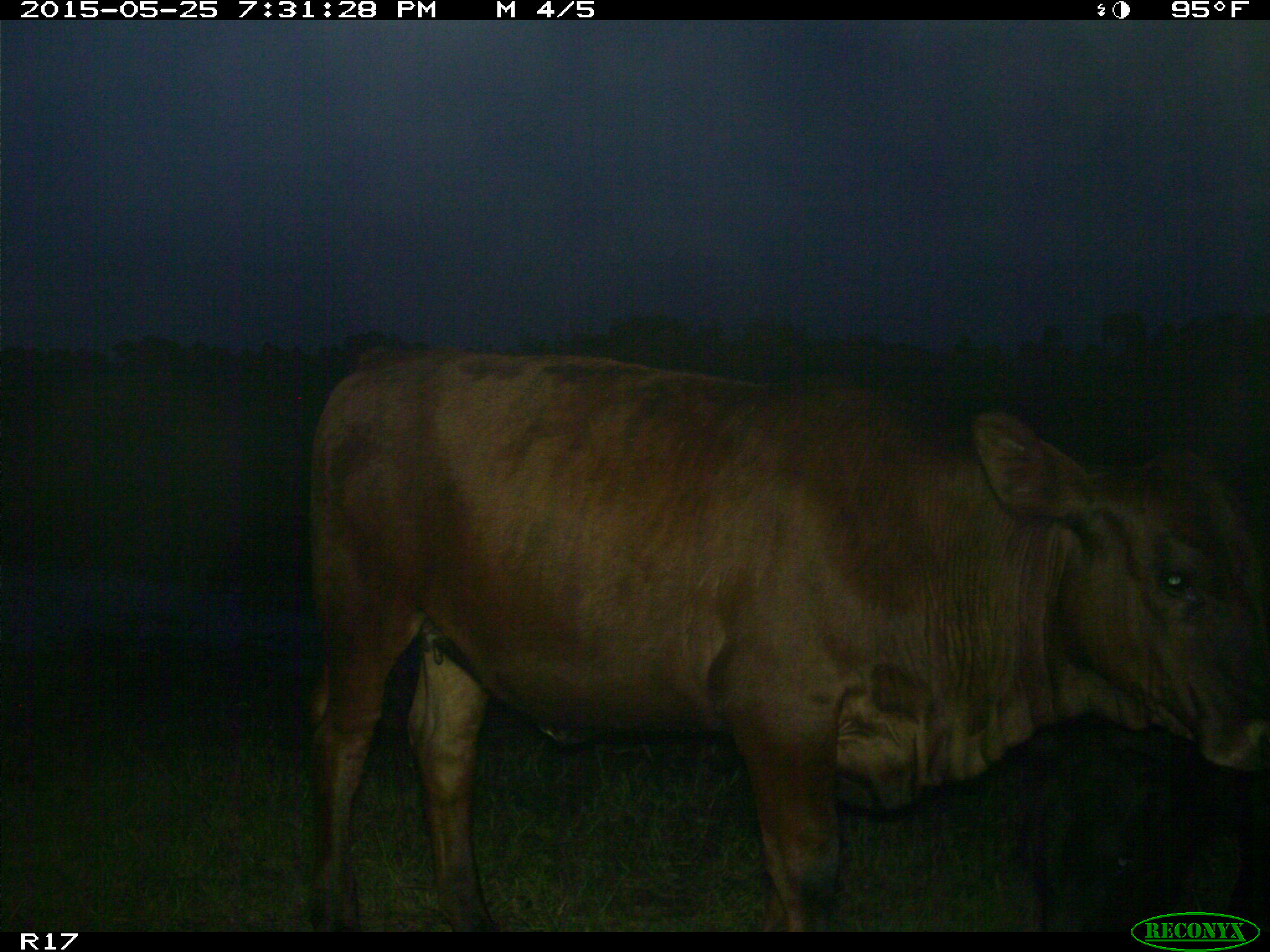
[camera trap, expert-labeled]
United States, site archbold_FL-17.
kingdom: Animalia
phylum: Chordata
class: Mammalia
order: Artiodactyla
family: Bovidae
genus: Bos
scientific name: Bos taurus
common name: domestic cow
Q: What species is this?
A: Bos taurus (domestic cow).